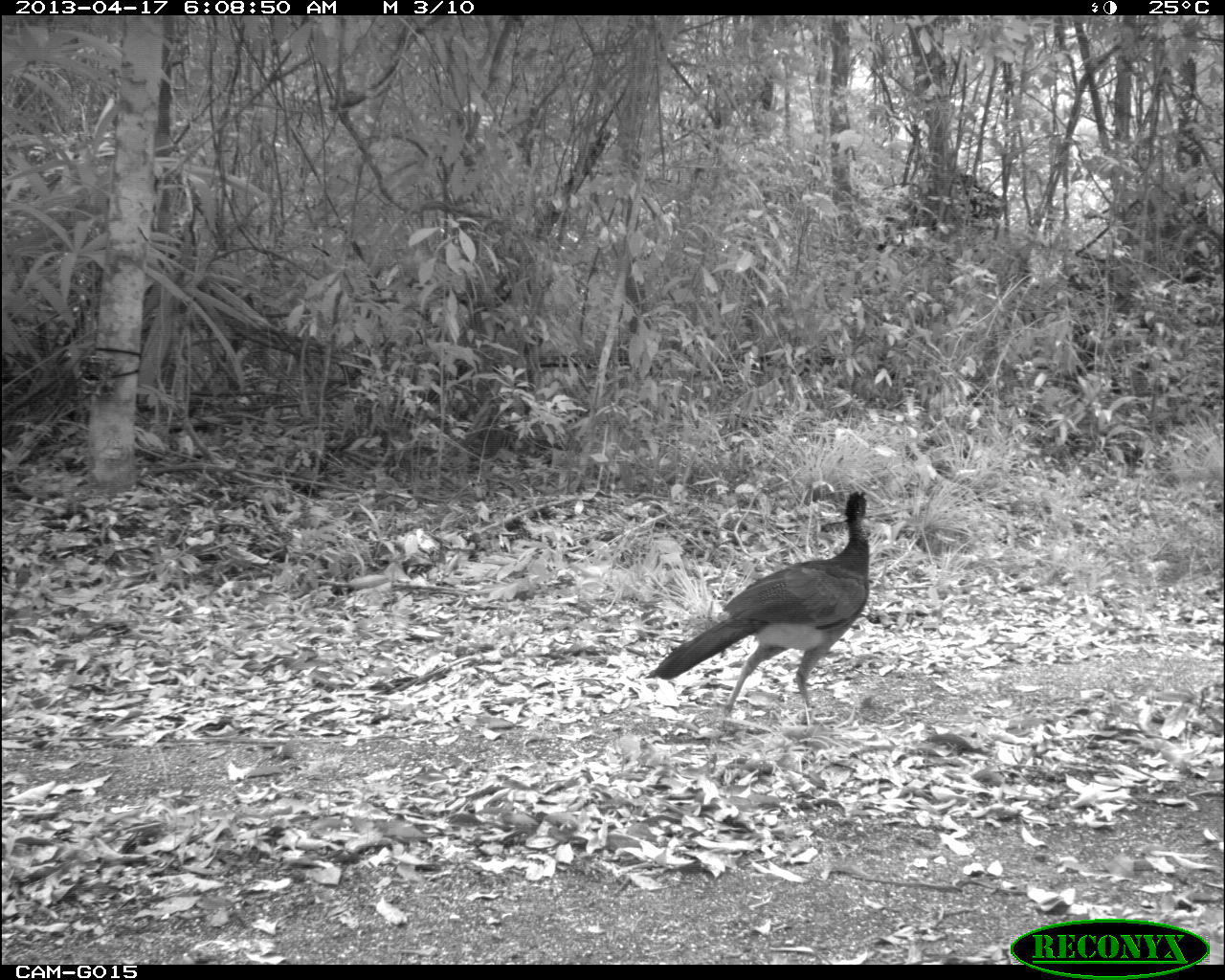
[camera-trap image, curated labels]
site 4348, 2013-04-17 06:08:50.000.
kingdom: Animalia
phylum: Chordata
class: Aves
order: Galliformes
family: Cracidae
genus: Crax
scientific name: Crax rubra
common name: great curassow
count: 3